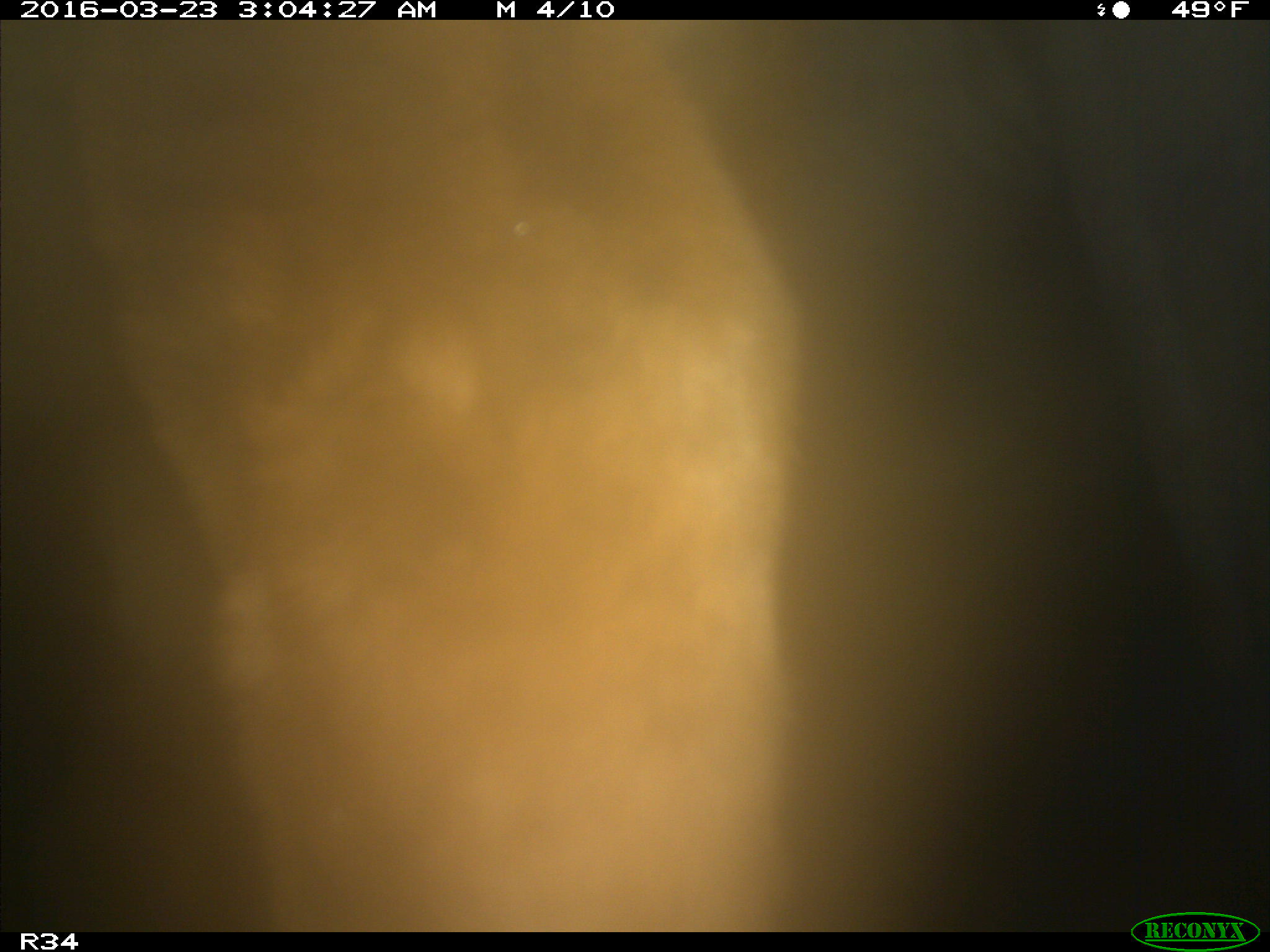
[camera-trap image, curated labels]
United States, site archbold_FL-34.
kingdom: Animalia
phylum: Chordata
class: Mammalia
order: Artiodactyla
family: Bovidae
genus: Bos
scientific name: Bos taurus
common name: domestic cow